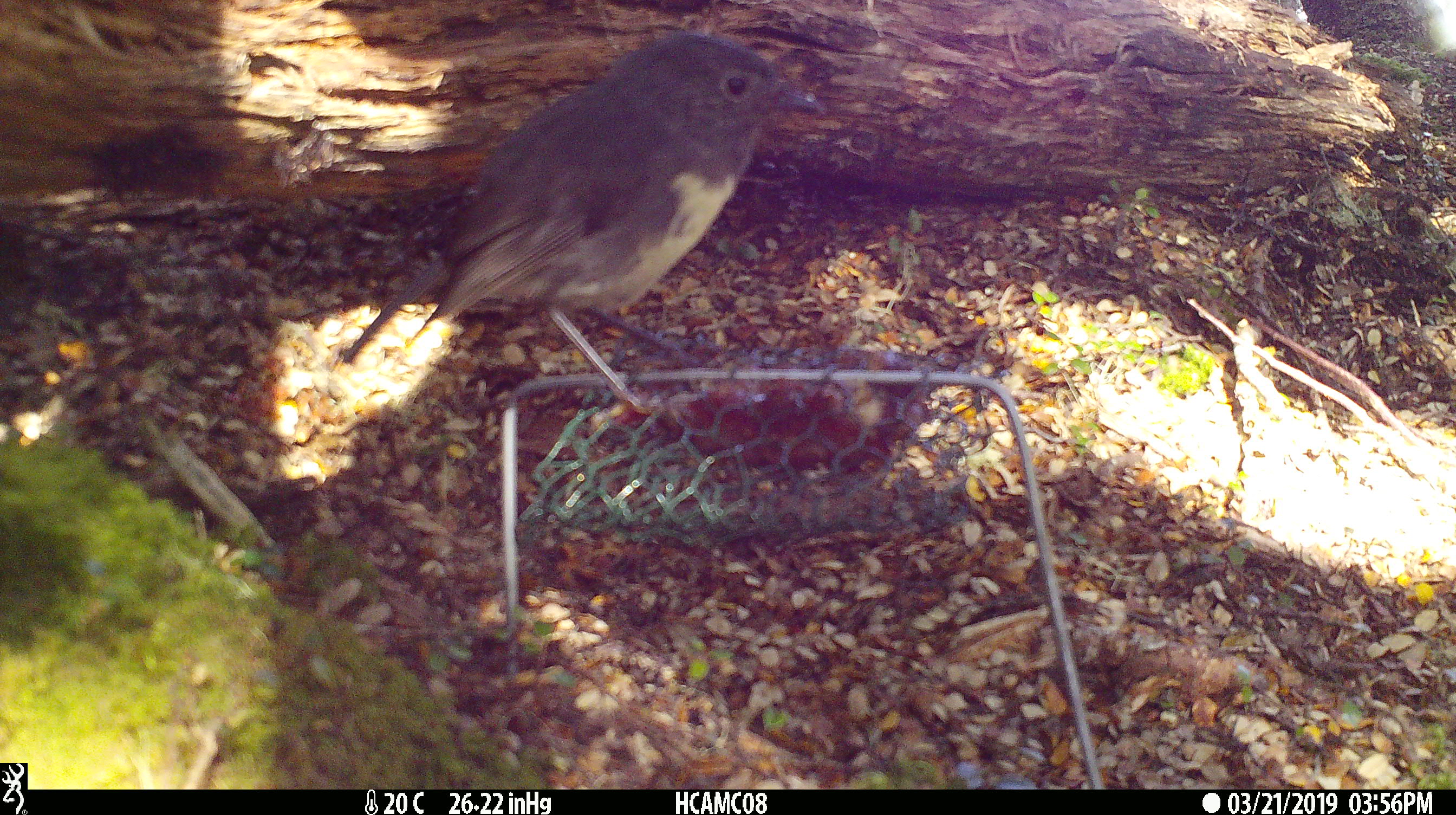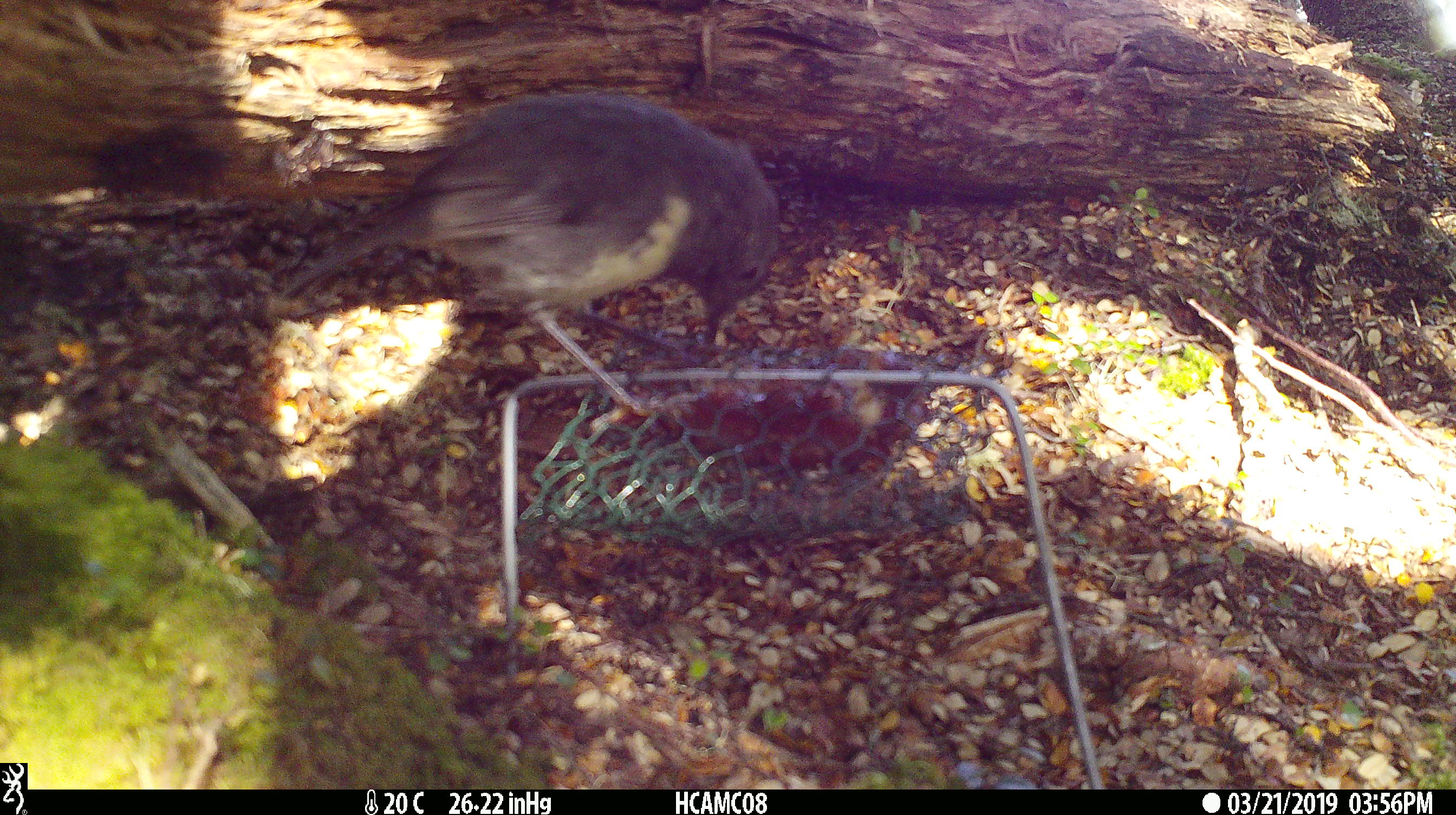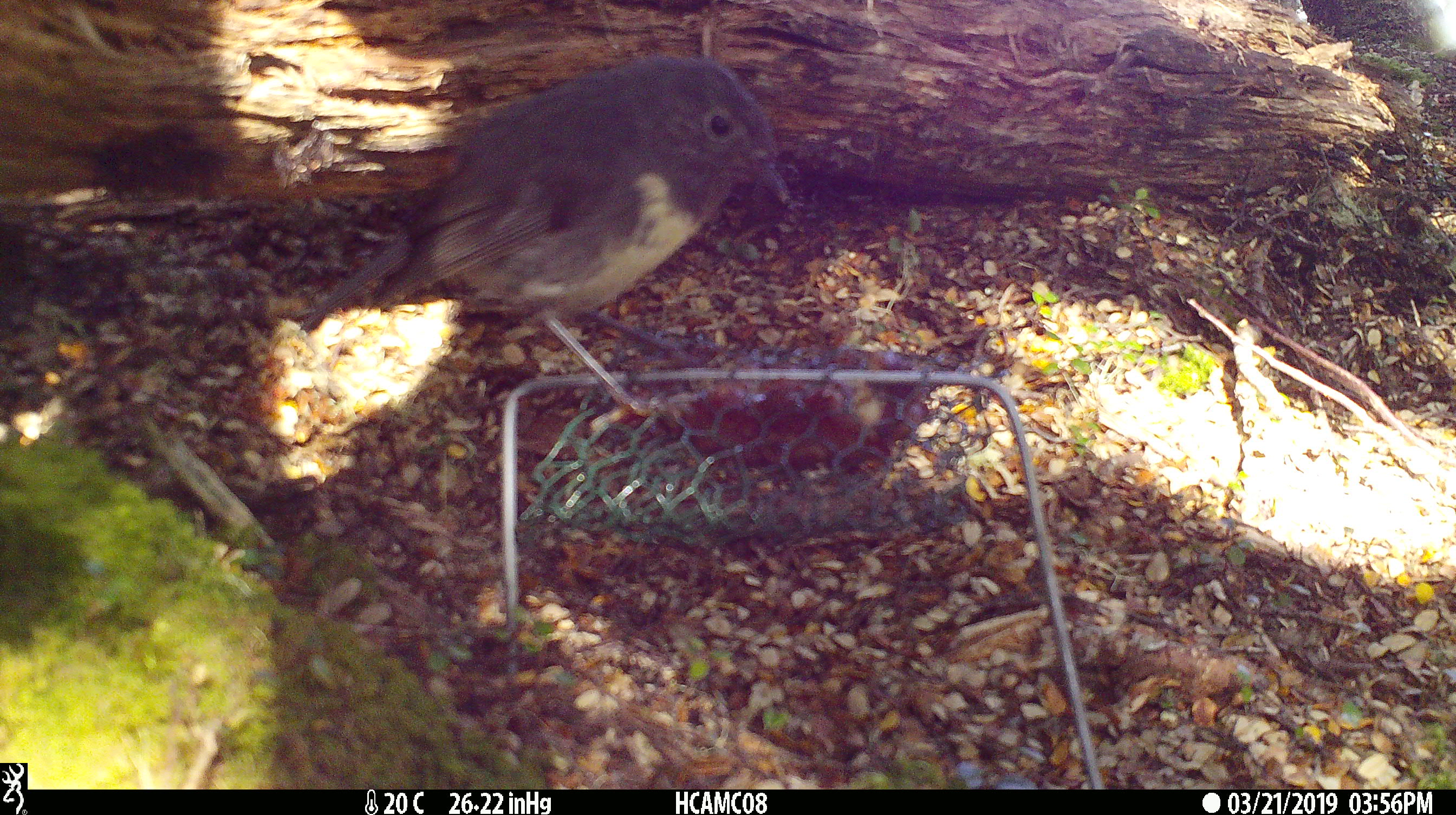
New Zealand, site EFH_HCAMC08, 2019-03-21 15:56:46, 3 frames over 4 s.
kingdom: Animalia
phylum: Chordata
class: Aves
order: Passeriformes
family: Petroicidae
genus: Petroica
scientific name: Petroica australis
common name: new zealand robin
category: robin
Robin (new zealand robin) (Petroica australis).